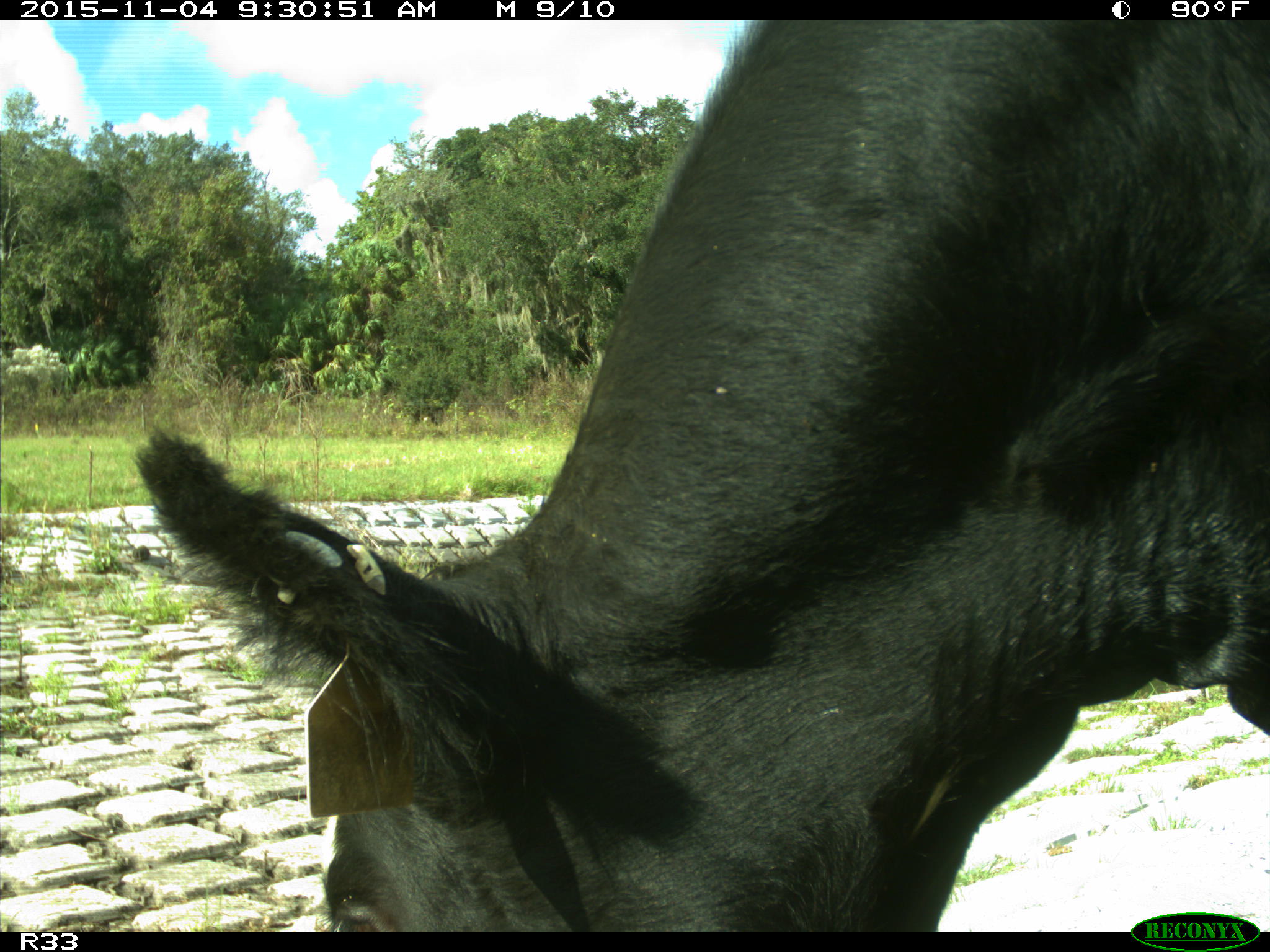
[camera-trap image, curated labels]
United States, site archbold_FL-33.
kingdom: Animalia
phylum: Chordata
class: Mammalia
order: Artiodactyla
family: Bovidae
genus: Bos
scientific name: Bos taurus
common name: domestic cow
Bos taurus (domestic cow).